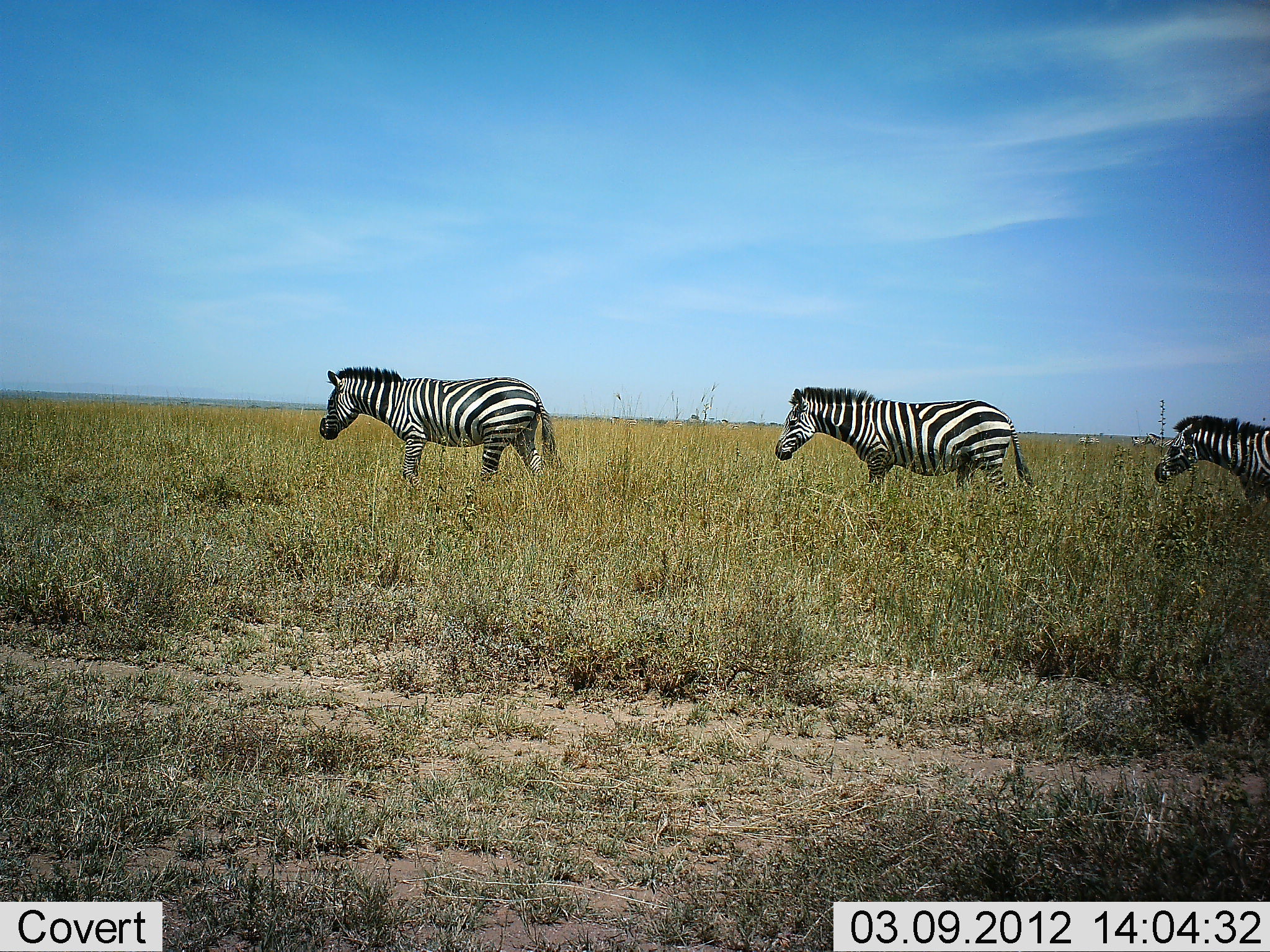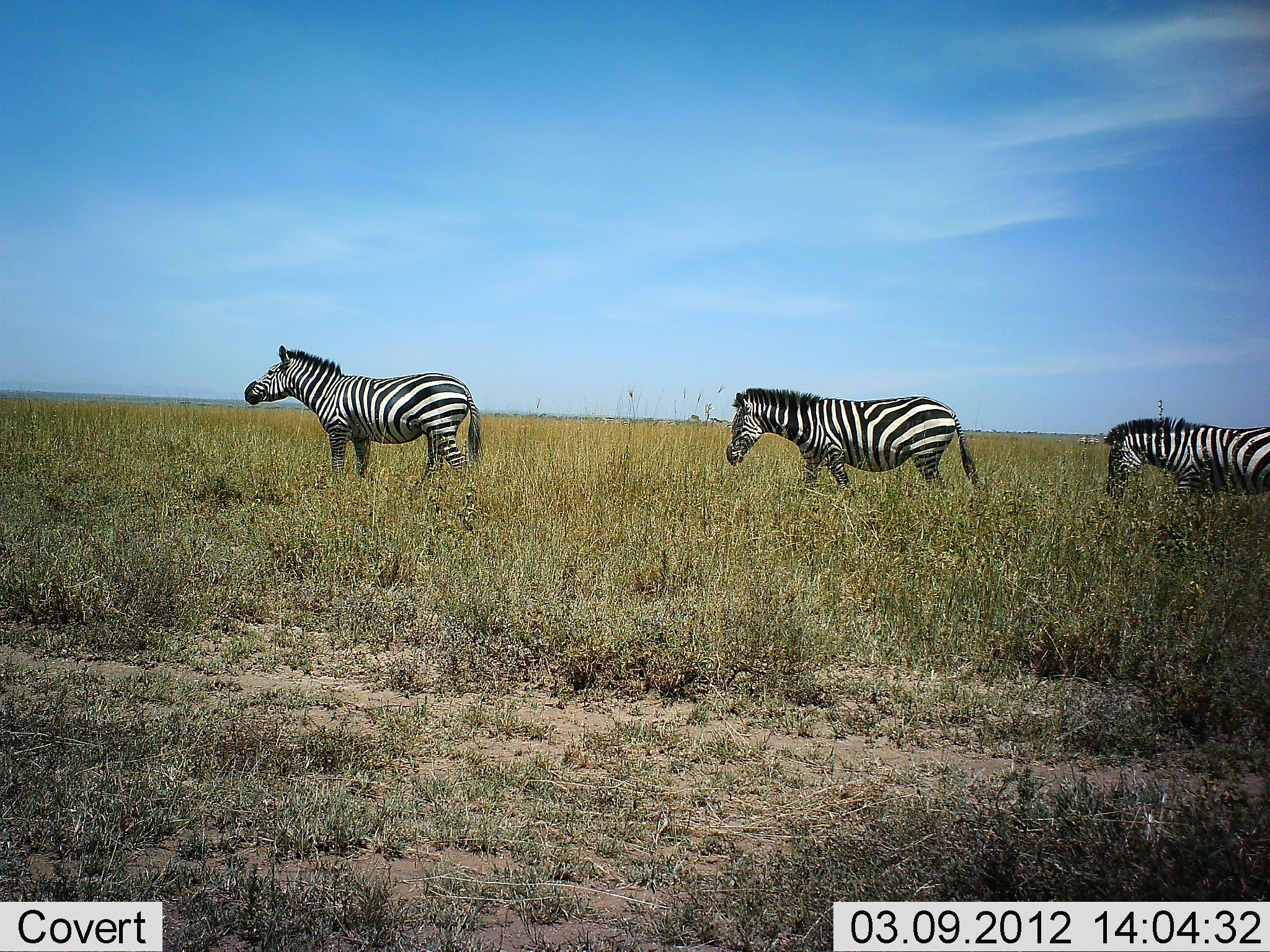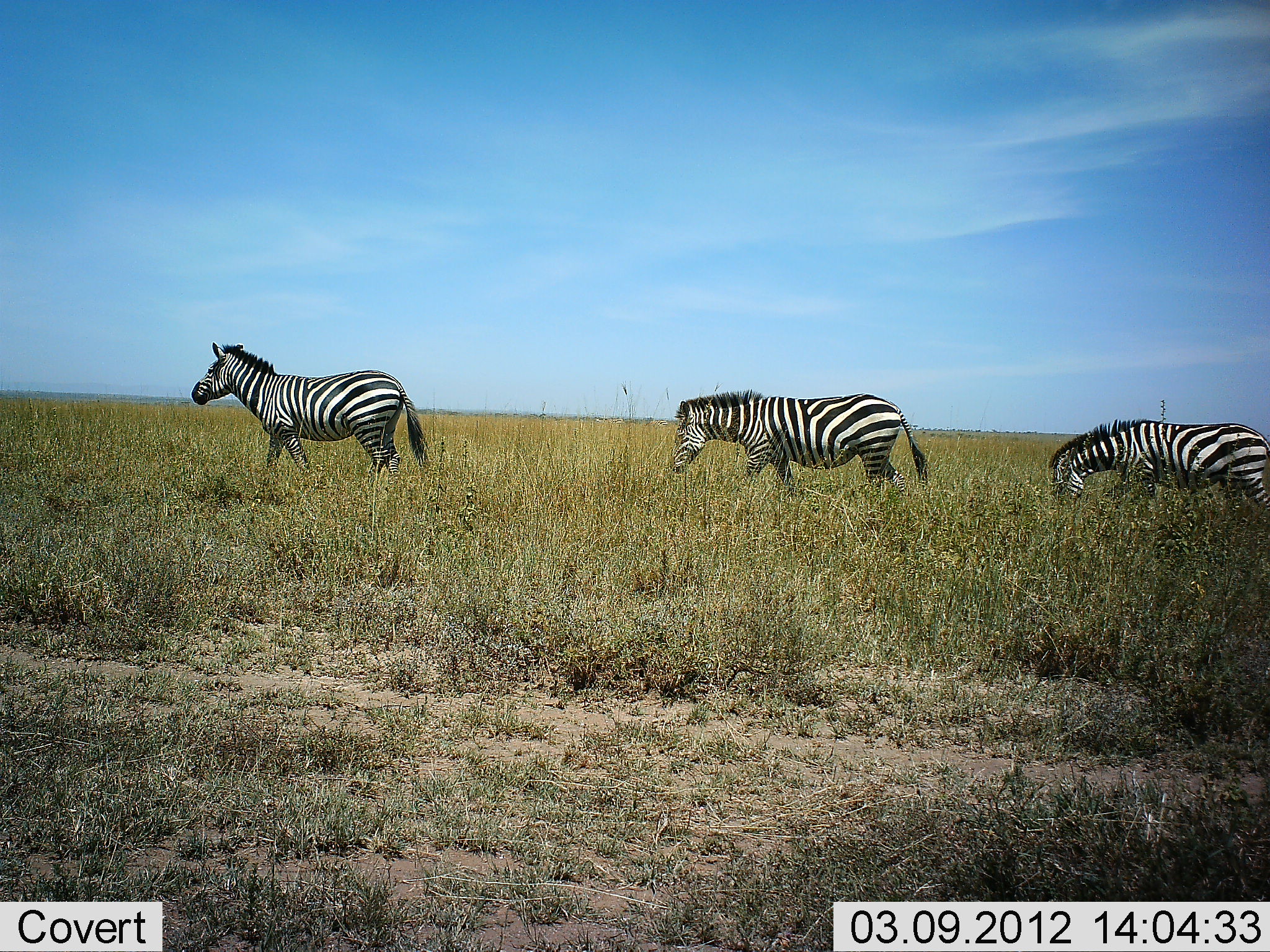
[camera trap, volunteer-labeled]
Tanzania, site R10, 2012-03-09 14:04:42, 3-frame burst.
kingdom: Animalia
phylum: Chordata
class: Mammalia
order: Perissodactyla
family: Equidae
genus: Equus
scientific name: Equus quagga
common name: plains zebra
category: zebra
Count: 3.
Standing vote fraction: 12%.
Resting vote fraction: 4%.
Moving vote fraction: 96%.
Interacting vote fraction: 0%.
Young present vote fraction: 0%.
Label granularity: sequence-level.